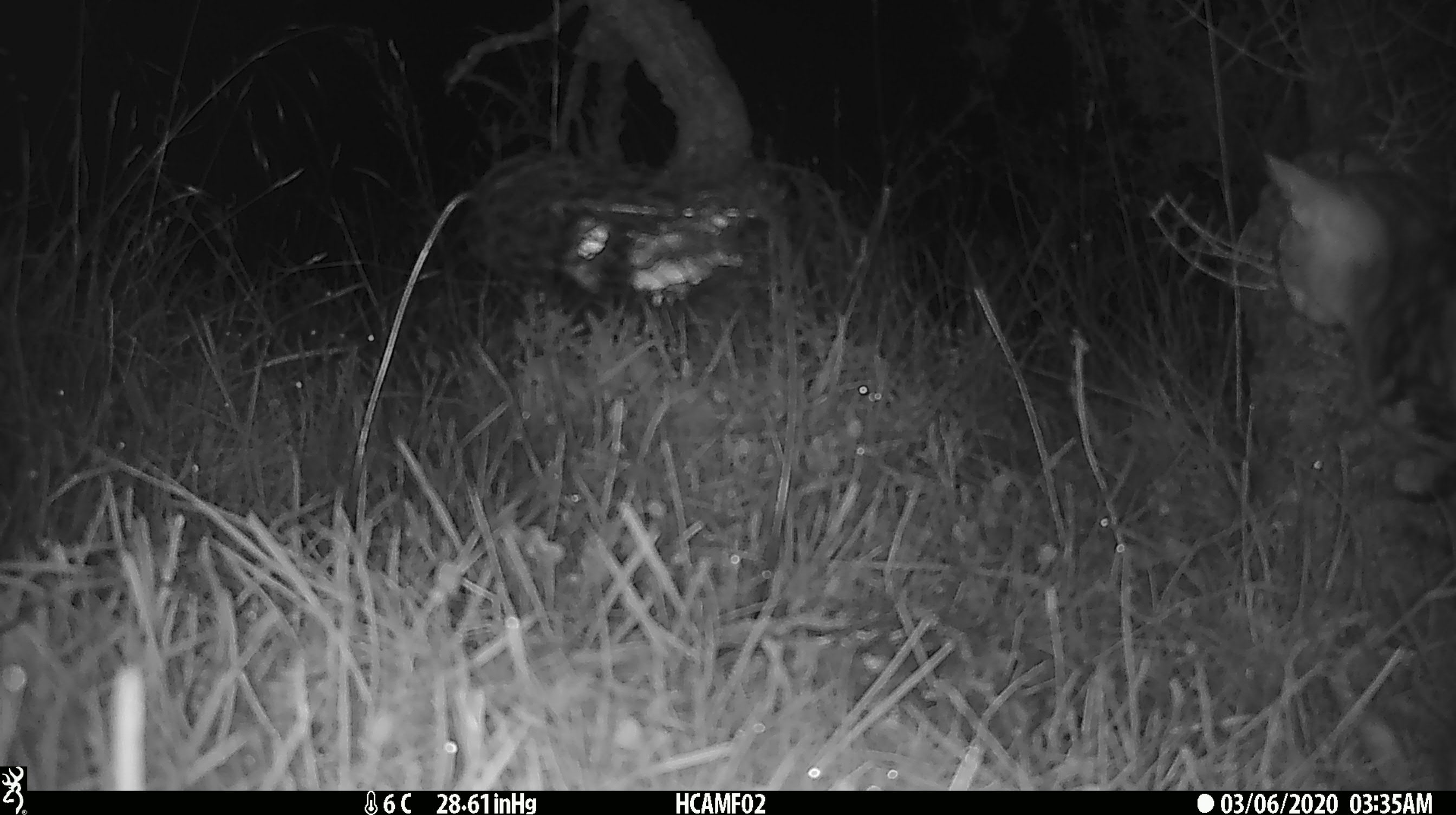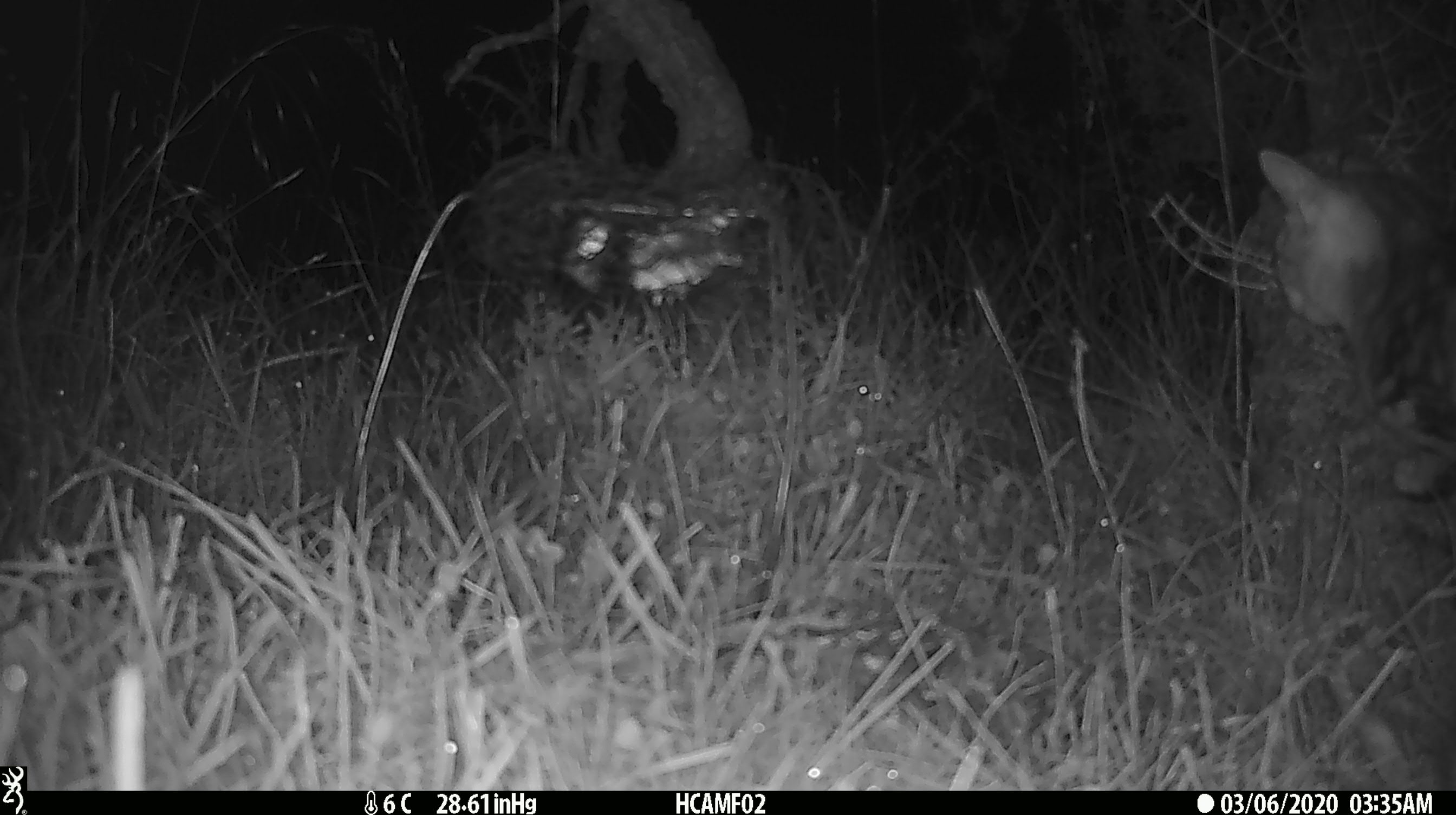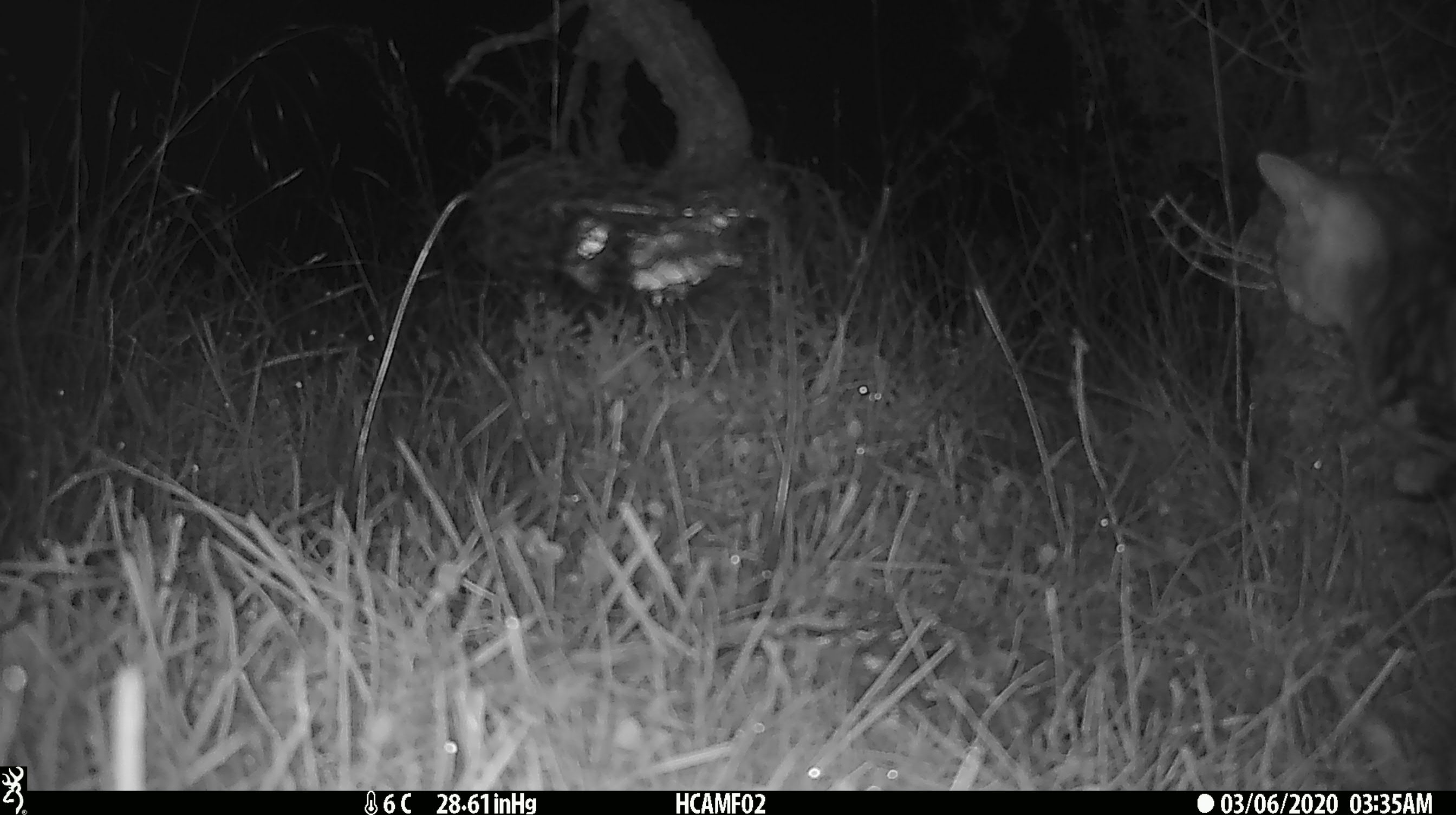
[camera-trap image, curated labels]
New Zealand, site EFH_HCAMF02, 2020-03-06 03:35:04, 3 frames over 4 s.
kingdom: Animalia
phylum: Chordata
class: Mammalia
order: Carnivora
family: Felidae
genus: Felis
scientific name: Felis catus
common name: domestic cat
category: cat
Cat (domestic cat) (Felis catus).